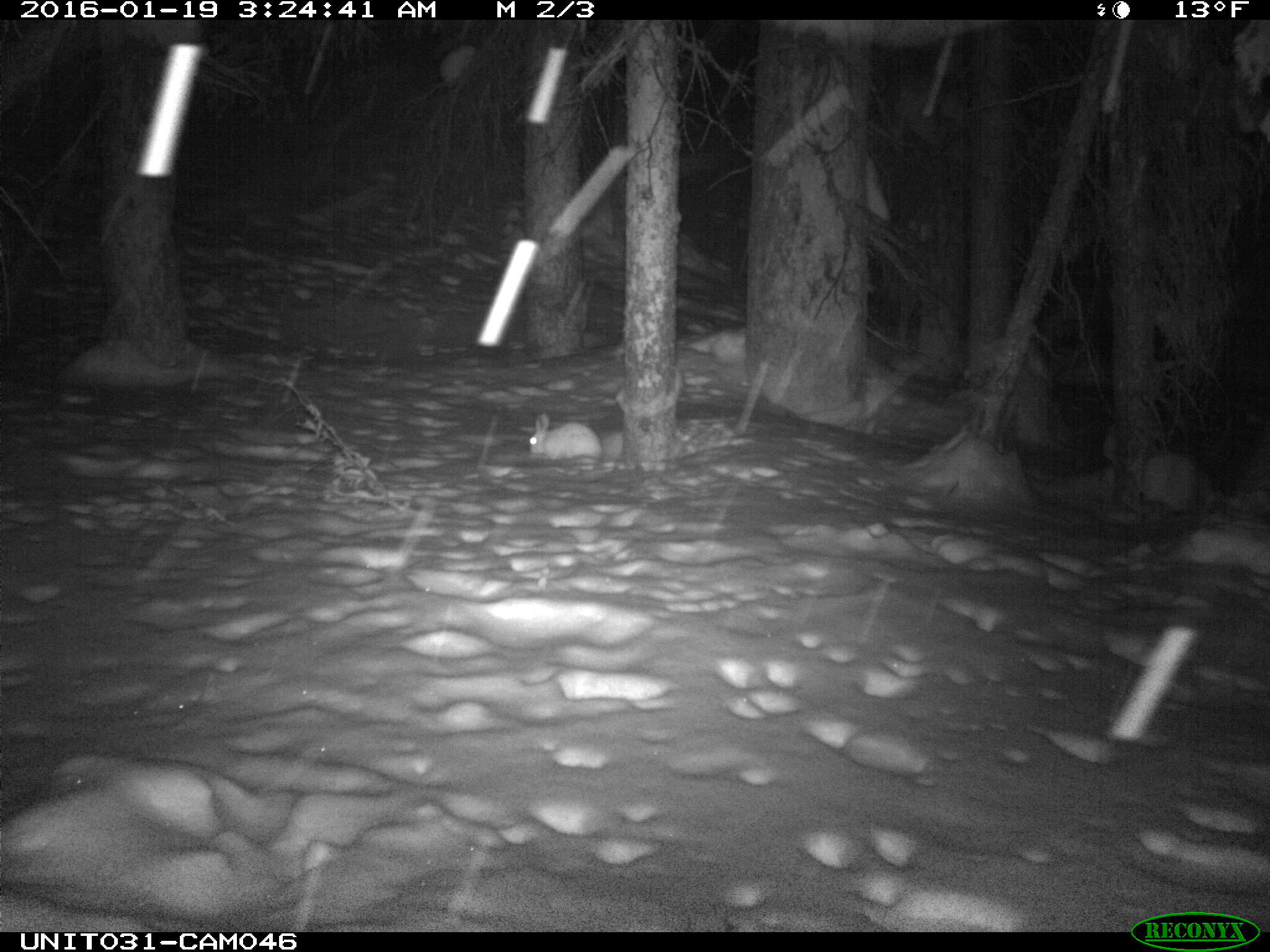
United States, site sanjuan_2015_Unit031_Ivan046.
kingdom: Animalia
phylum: Chordata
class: Mammalia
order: Lagomorpha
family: Leporidae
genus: Lepus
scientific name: Lepus americanus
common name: snowshoe hare